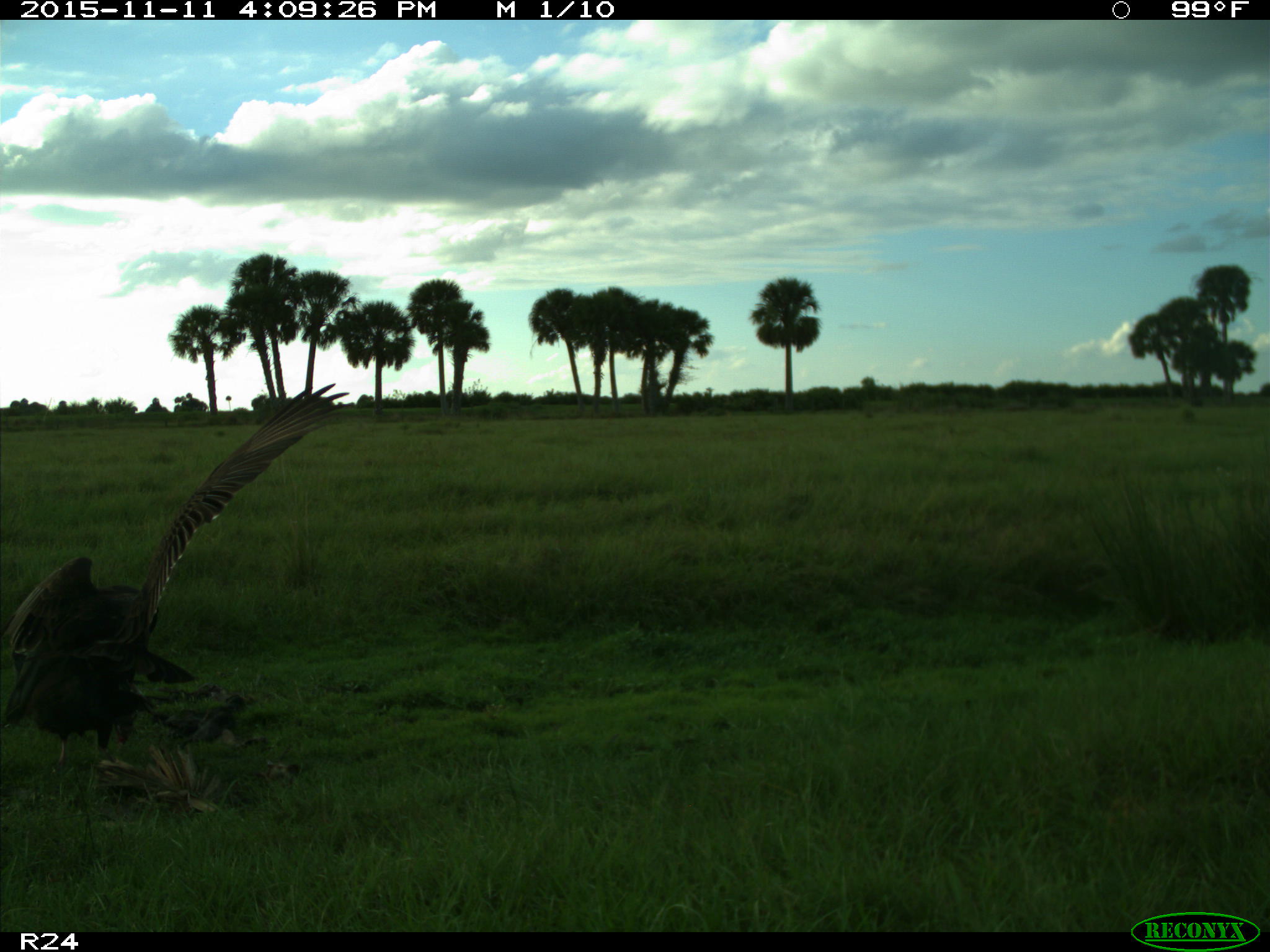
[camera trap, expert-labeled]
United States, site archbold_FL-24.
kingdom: Animalia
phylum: Chordata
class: Aves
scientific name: Aves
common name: birds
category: unidentified bird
Unidentified bird (birds) (Aves).